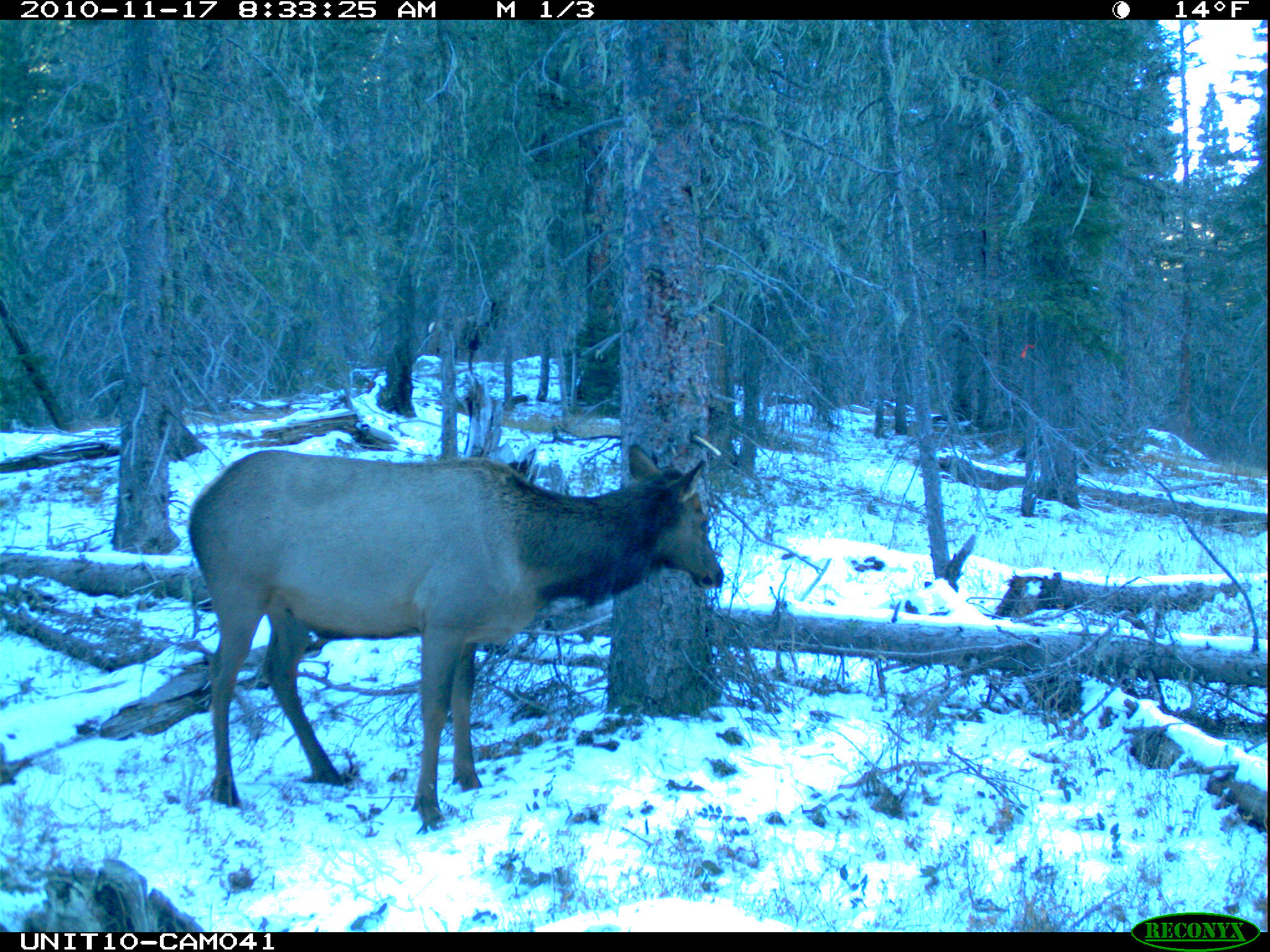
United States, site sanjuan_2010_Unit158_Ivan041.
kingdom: Animalia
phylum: Chordata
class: Mammalia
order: Artiodactyla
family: Cervidae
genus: Cervus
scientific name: Cervus elaphus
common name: red deer